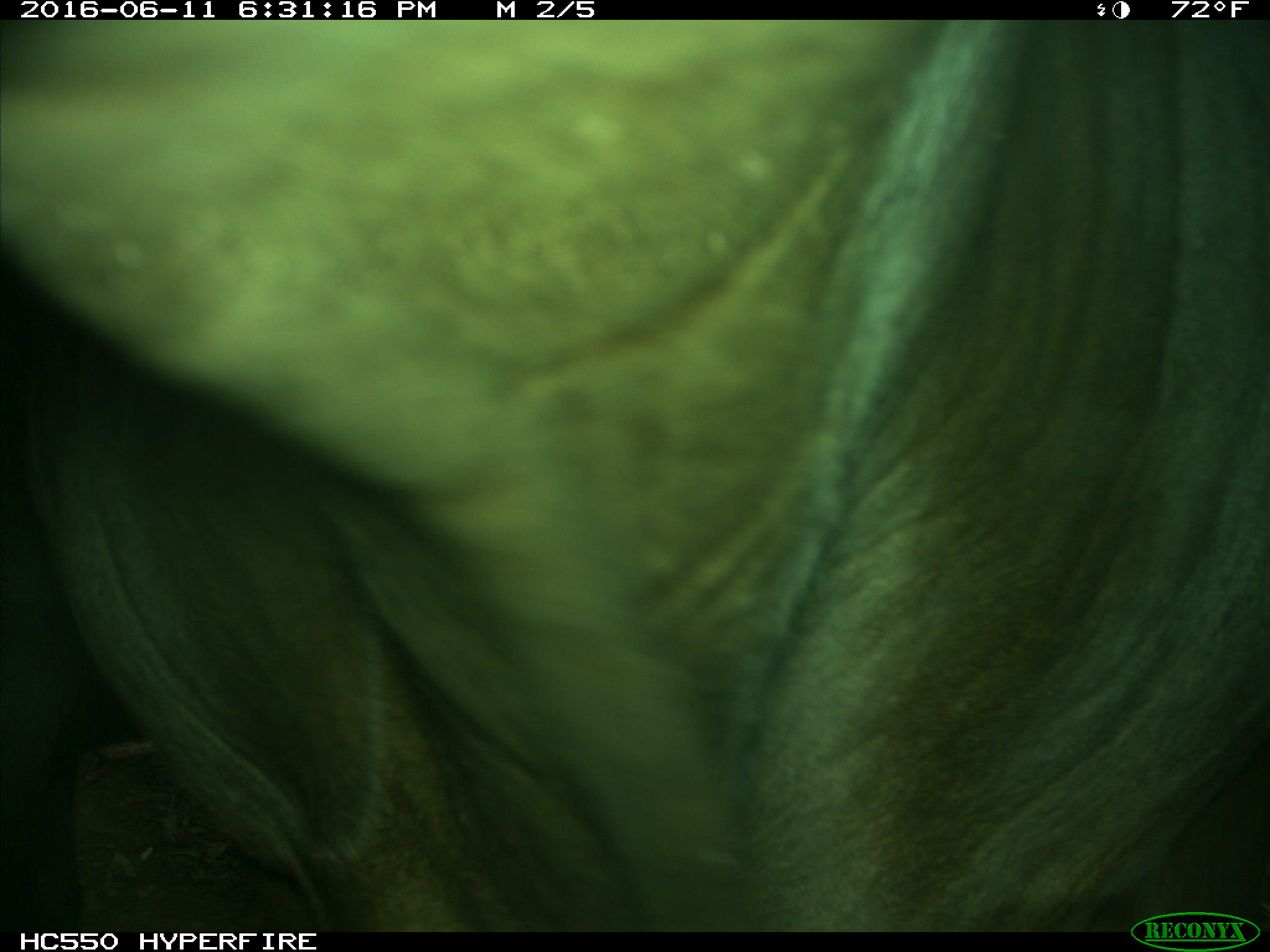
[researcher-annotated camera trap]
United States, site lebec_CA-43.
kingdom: Animalia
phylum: Chordata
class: Mammalia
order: Artiodactyla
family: Bovidae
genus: Bos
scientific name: Bos taurus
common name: domestic cow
Bos taurus (domestic cow).